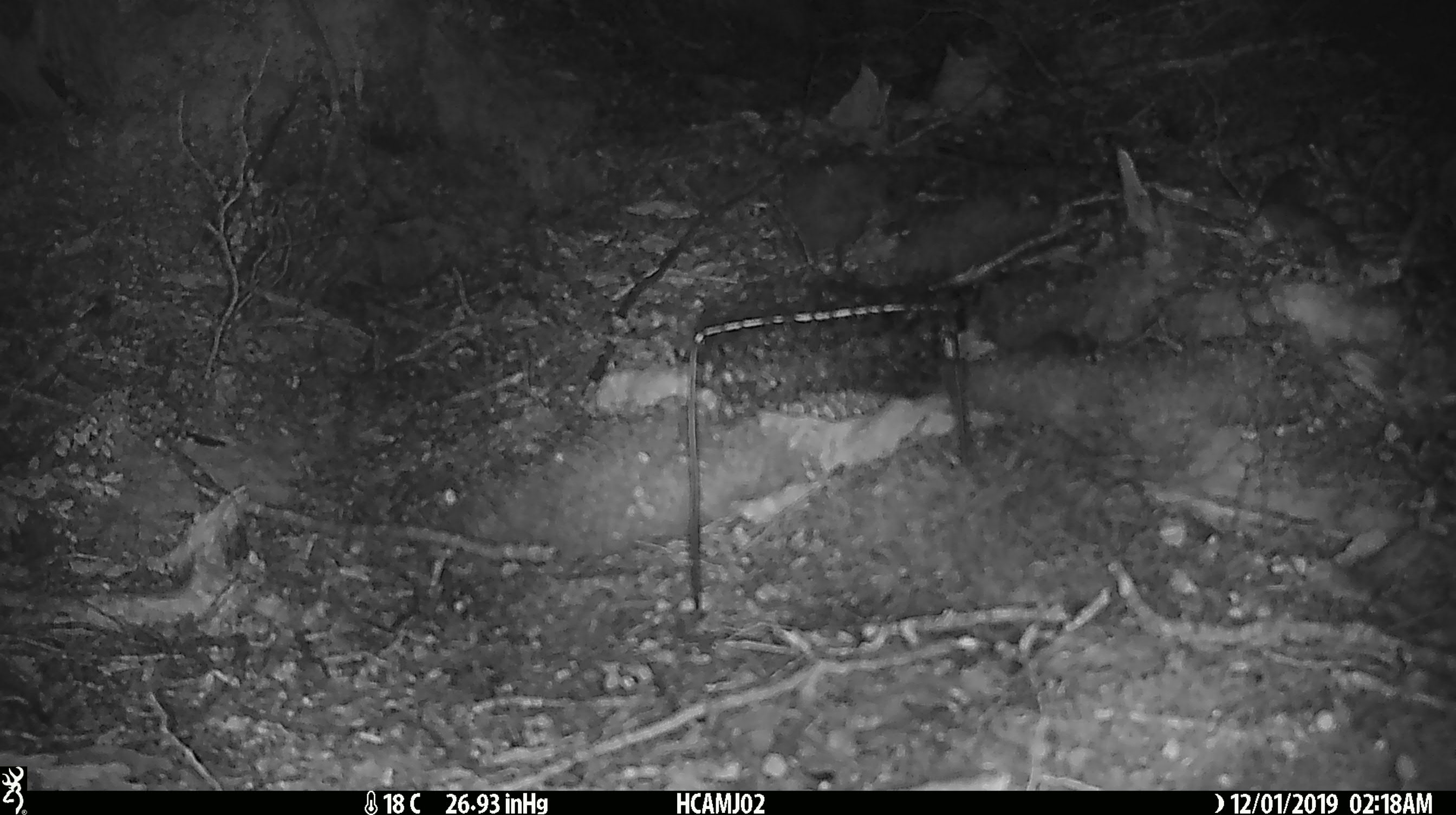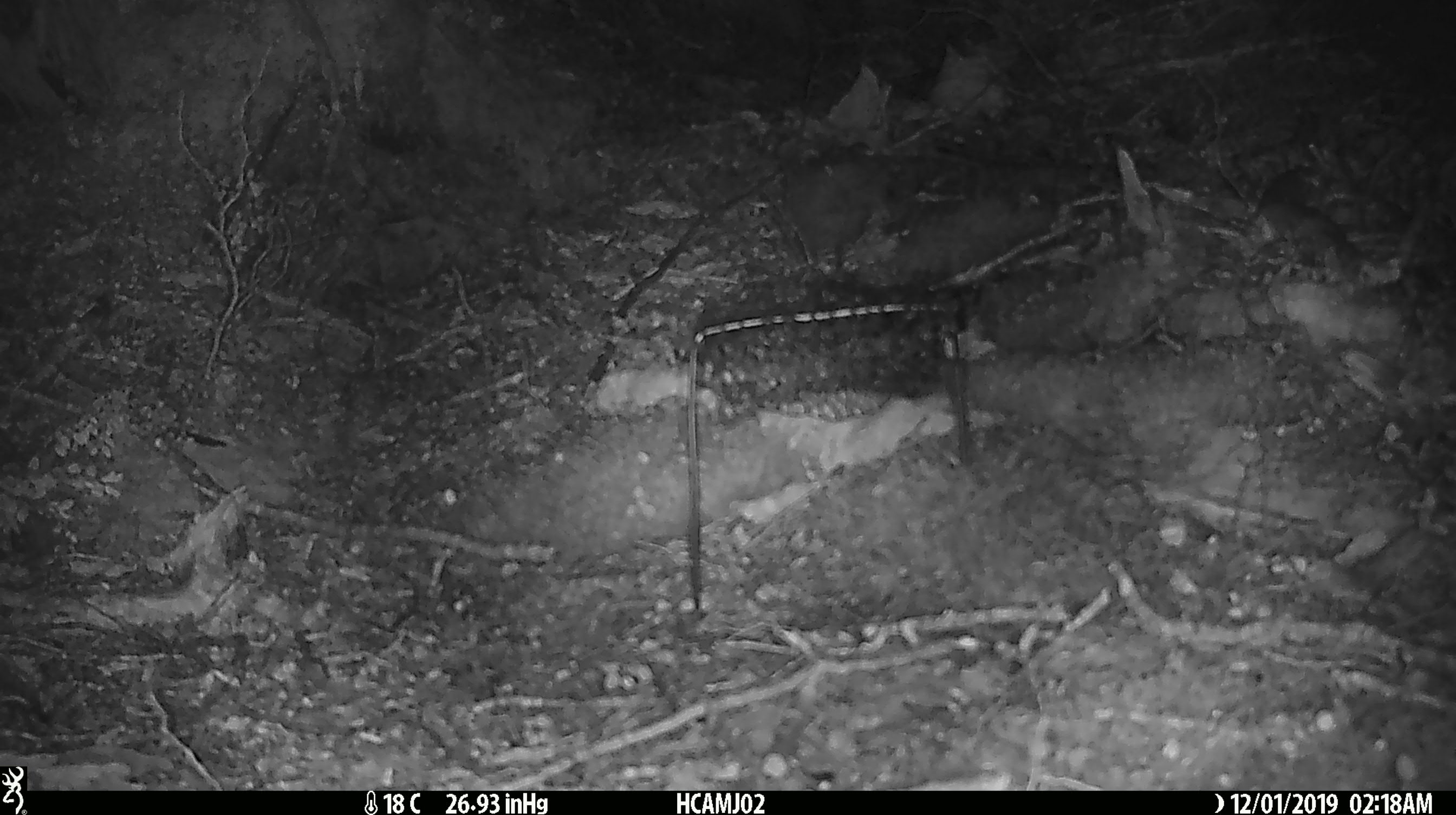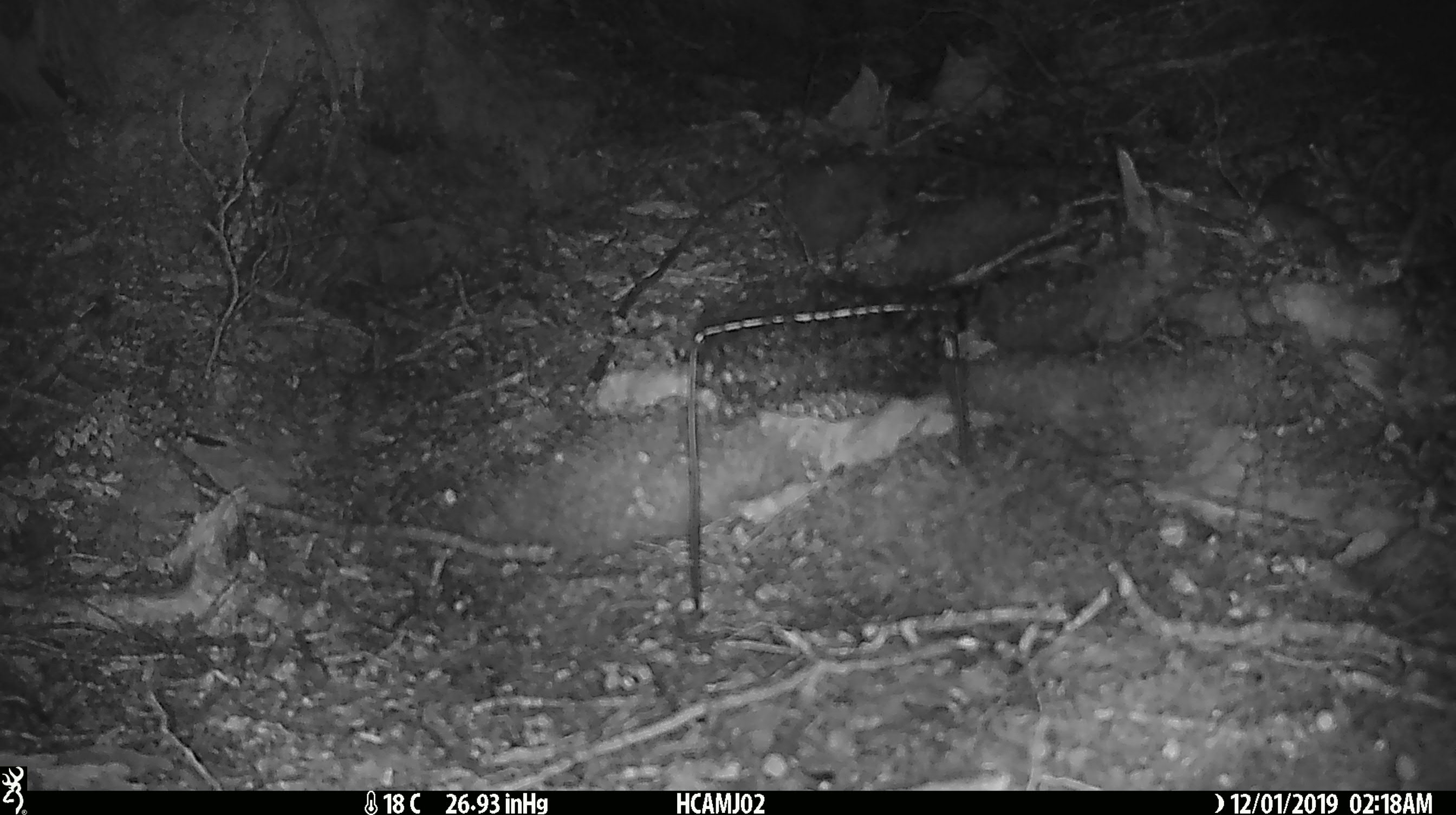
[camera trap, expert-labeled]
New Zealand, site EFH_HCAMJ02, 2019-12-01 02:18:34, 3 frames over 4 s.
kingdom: Animalia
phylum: Chordata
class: Mammalia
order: Rodentia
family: Muridae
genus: Mus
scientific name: Mus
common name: mouse